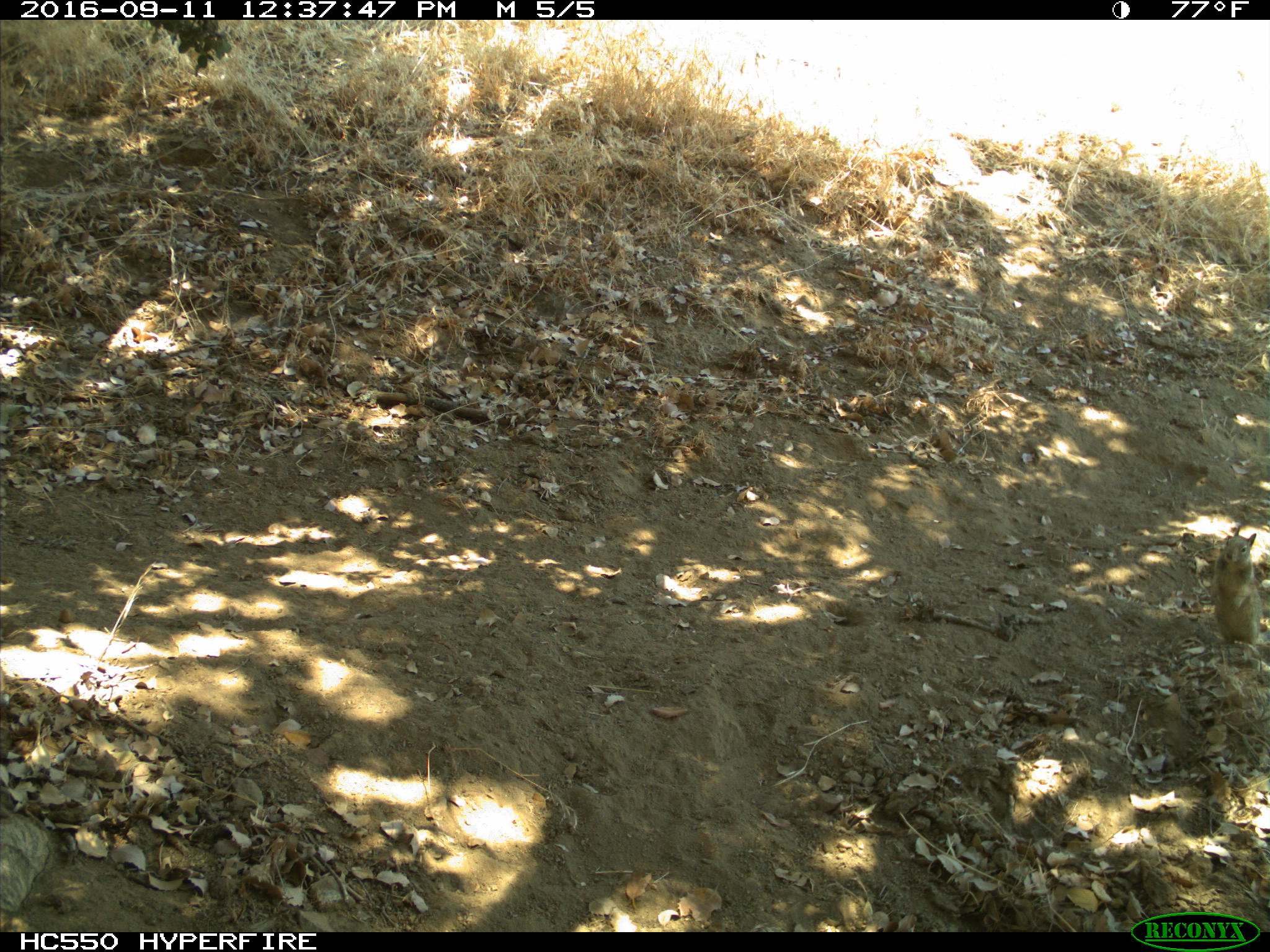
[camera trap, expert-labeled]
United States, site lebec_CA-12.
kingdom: Animalia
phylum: Chordata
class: Mammalia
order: Rodentia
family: Sciuridae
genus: Otospermophilus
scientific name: Otospermophilus beecheyi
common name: california ground squirrel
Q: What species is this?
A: Otospermophilus beecheyi (california ground squirrel).